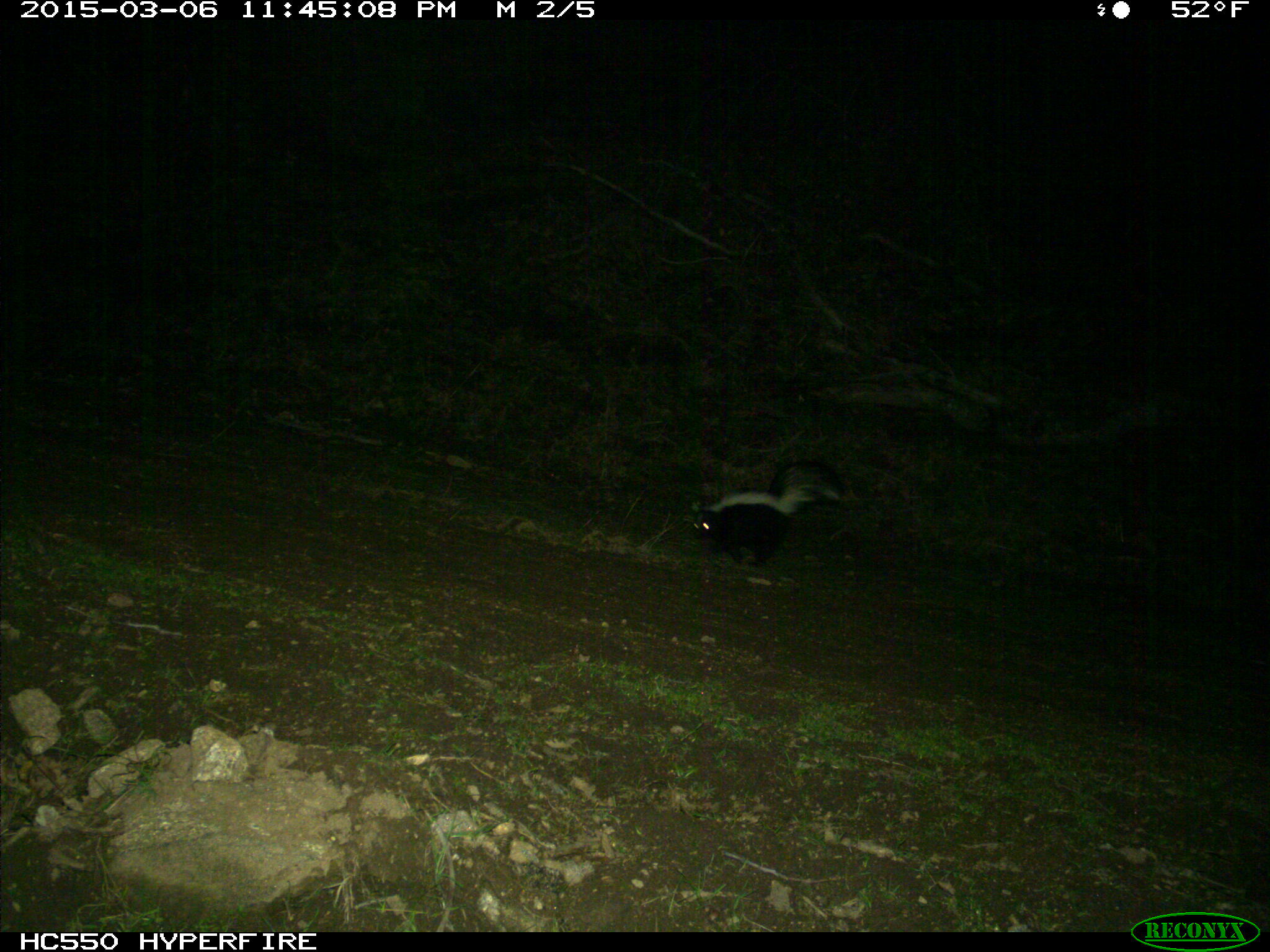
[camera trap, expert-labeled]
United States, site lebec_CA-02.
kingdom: Animalia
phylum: Chordata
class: Mammalia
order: Carnivora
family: Mephitidae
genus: Mephitis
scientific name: Mephitis mephitis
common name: striped skunk